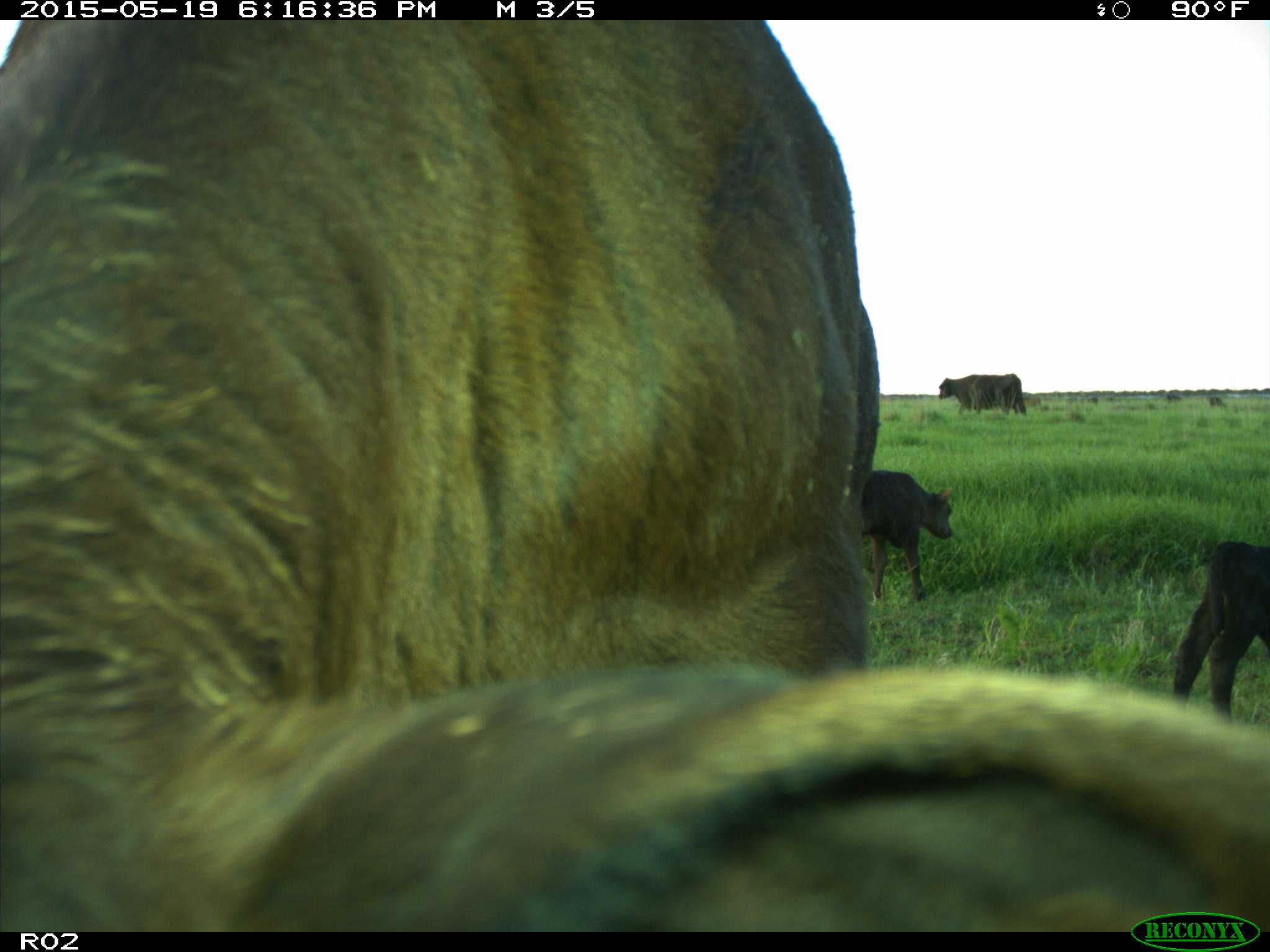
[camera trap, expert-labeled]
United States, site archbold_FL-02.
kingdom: Animalia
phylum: Chordata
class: Mammalia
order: Artiodactyla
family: Bovidae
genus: Bos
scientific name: Bos taurus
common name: domestic cow